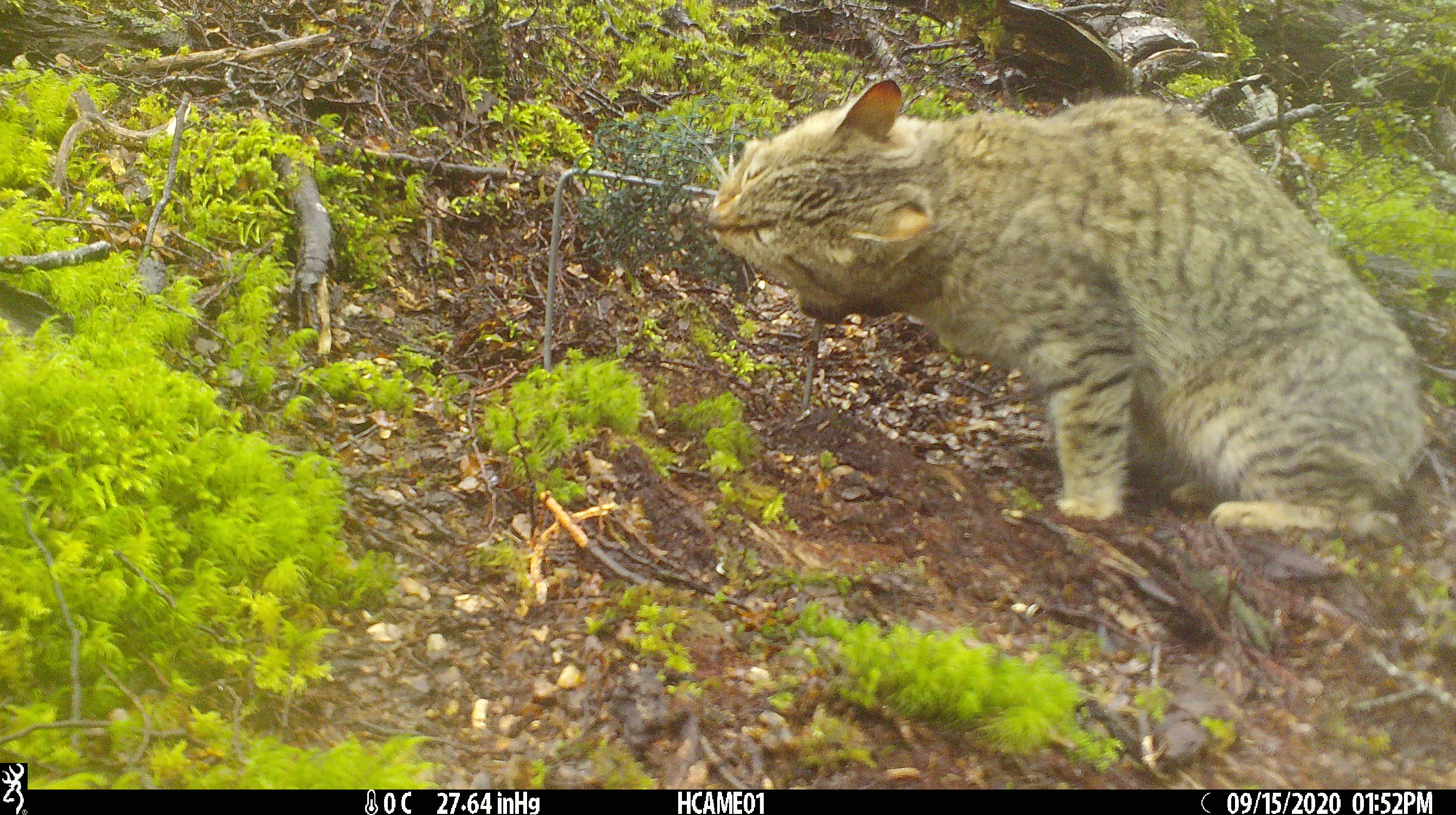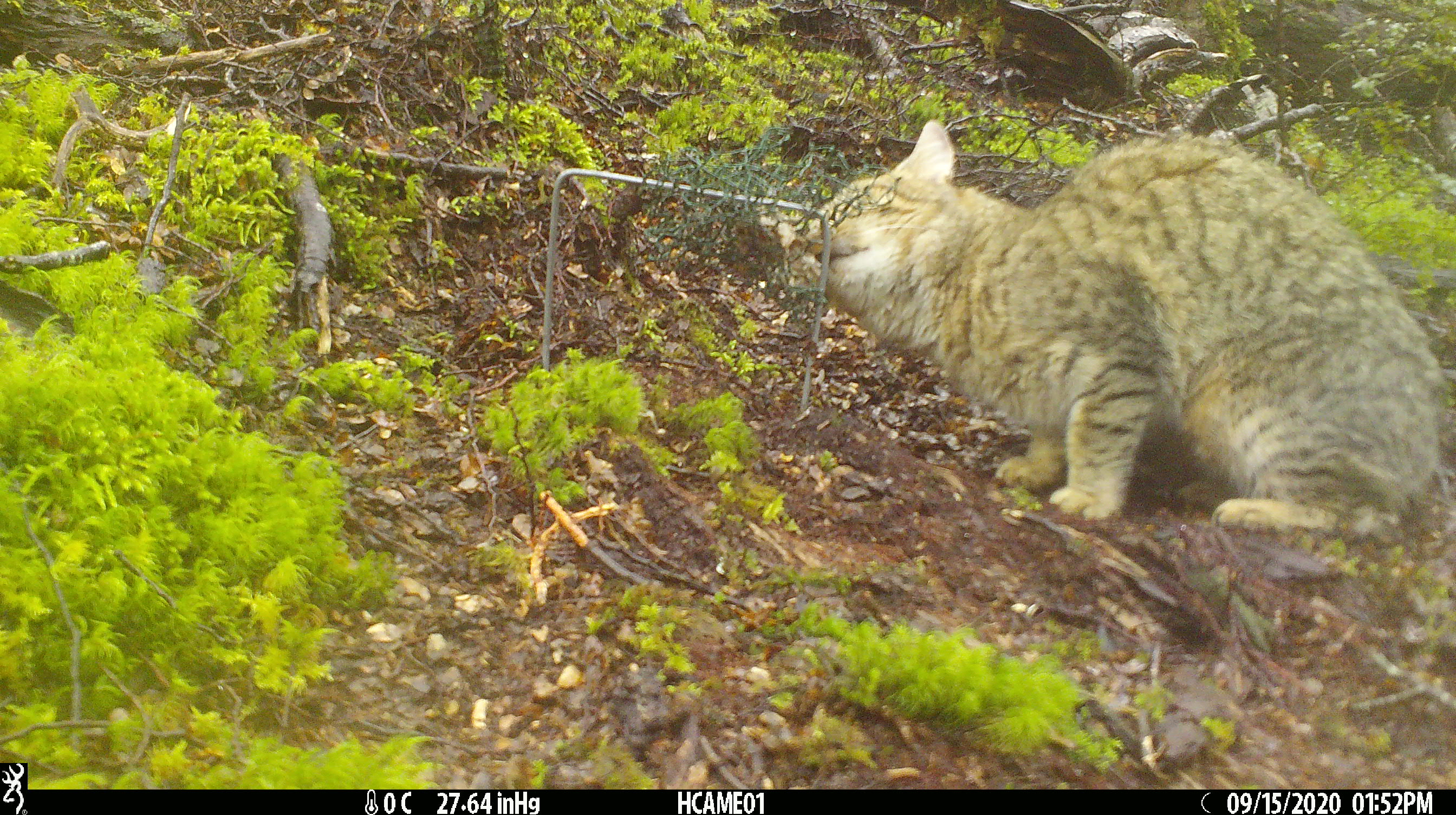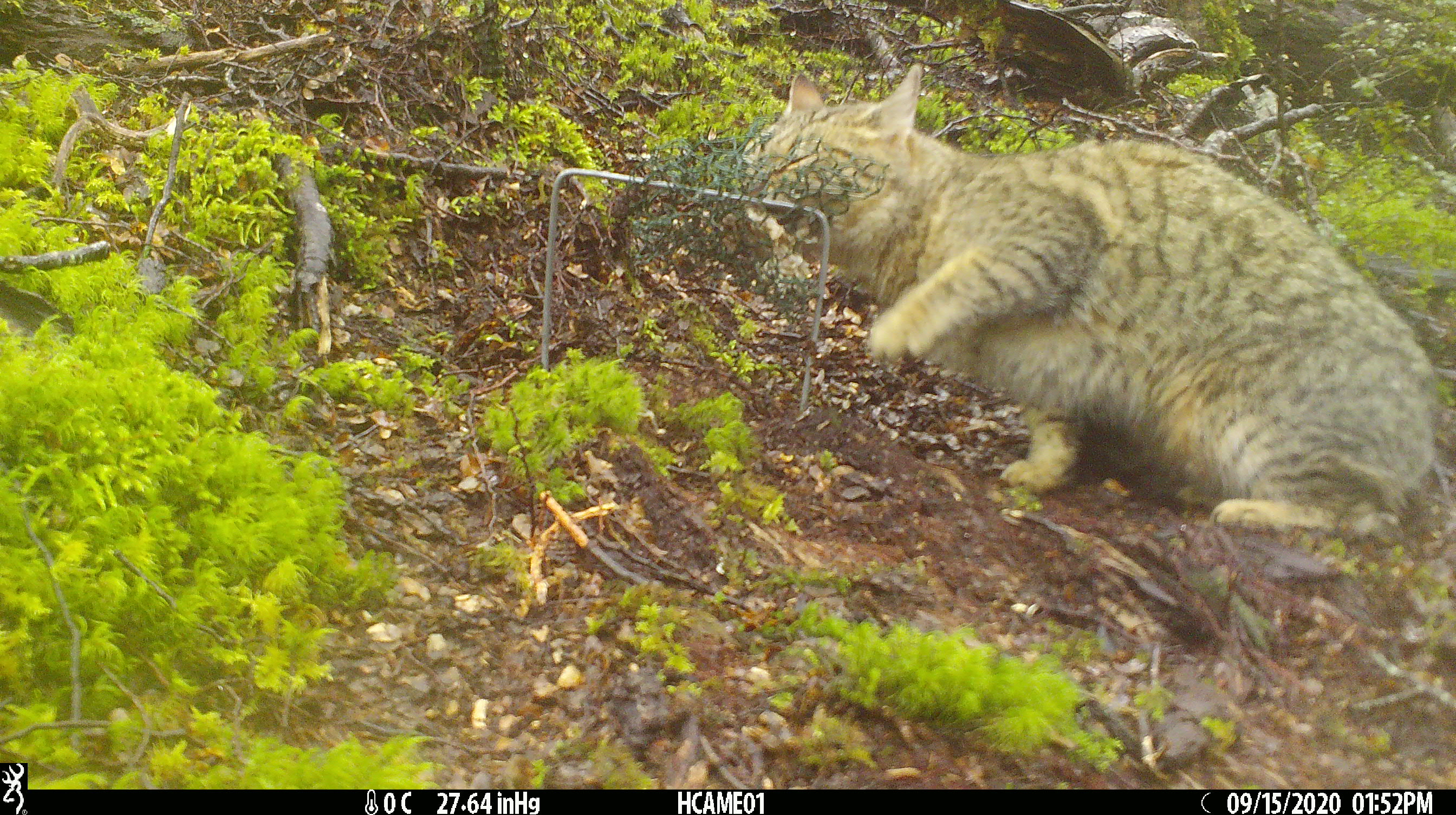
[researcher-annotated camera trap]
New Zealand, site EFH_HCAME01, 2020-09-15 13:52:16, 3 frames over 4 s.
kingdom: Animalia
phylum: Chordata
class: Mammalia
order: Carnivora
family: Felidae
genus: Felis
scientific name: Felis catus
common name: domestic cat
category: cat